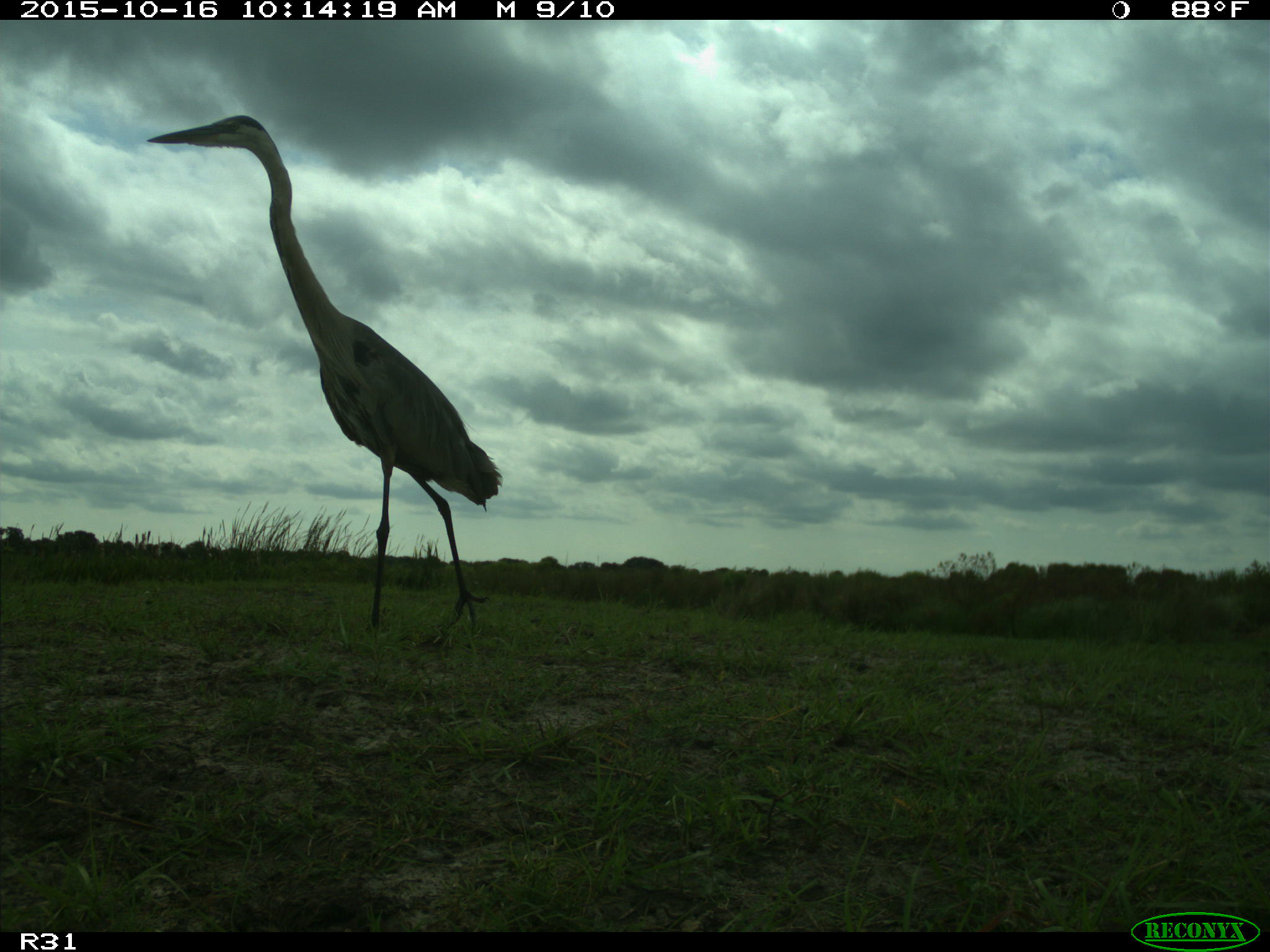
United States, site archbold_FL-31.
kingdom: Animalia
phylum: Chordata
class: Aves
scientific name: Aves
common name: birds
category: unidentified bird